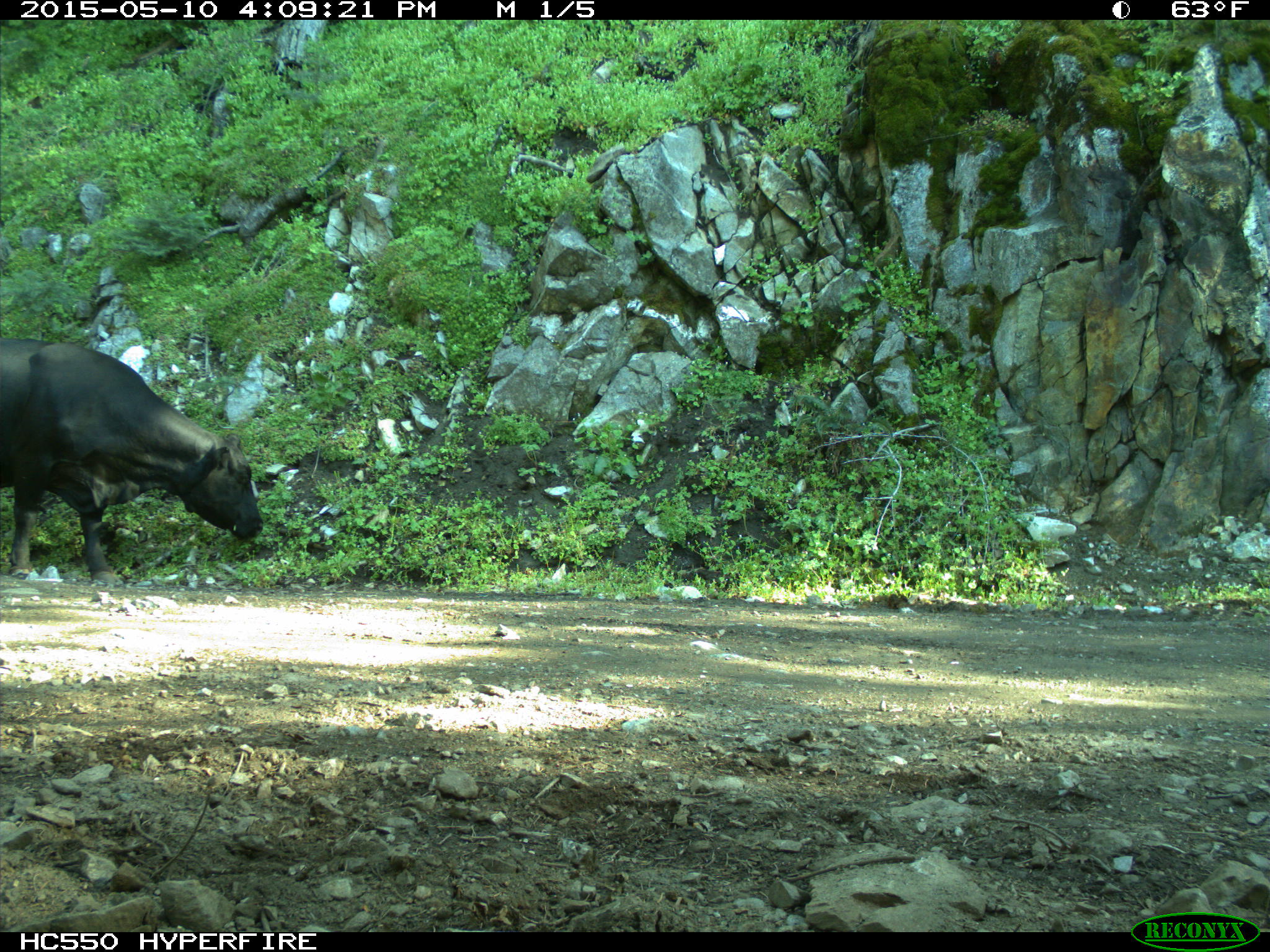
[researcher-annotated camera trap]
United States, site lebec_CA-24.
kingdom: Animalia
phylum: Chordata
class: Mammalia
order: Artiodactyla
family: Bovidae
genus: Bos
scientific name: Bos taurus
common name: domestic cow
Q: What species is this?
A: Bos taurus (domestic cow).